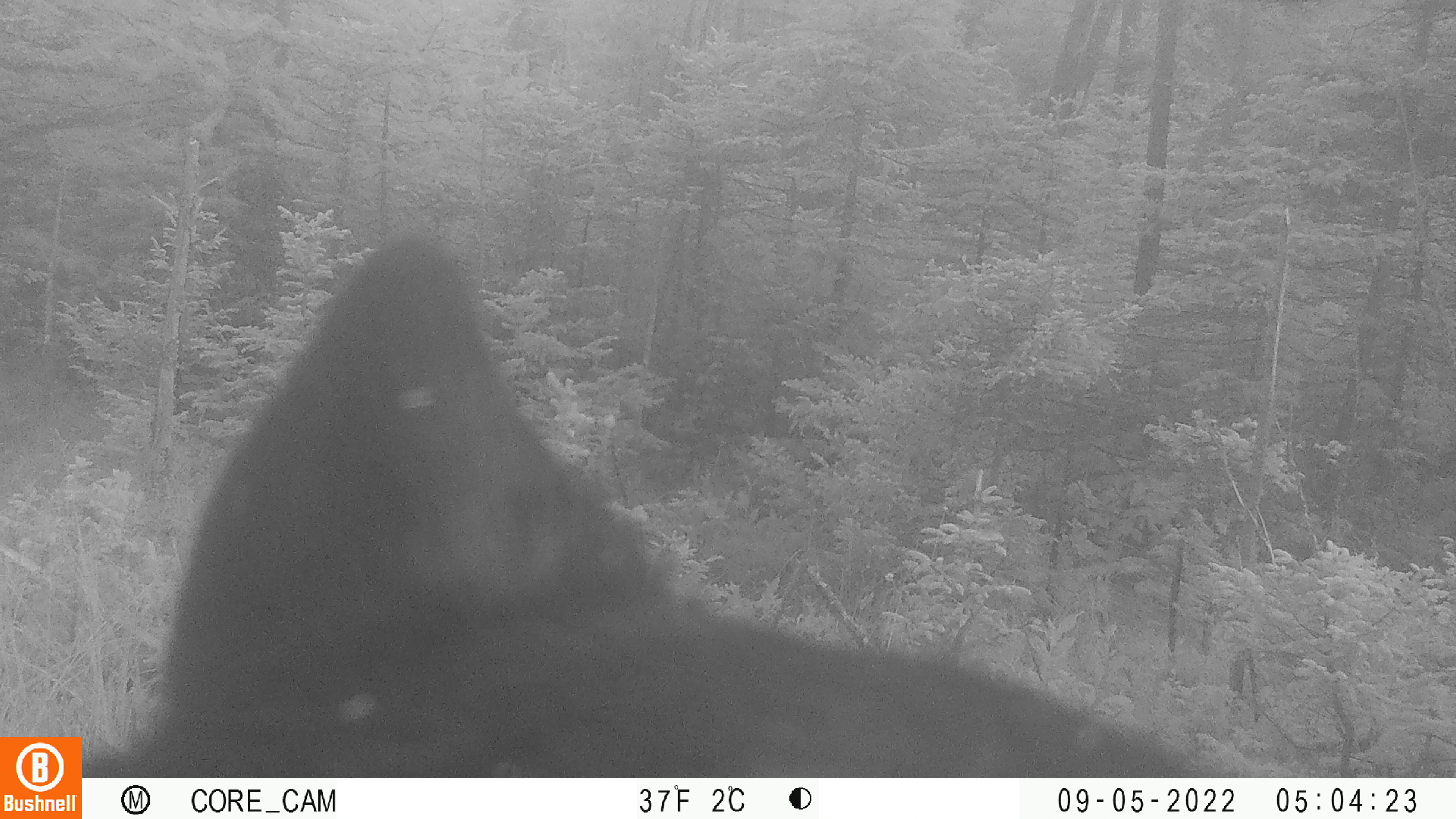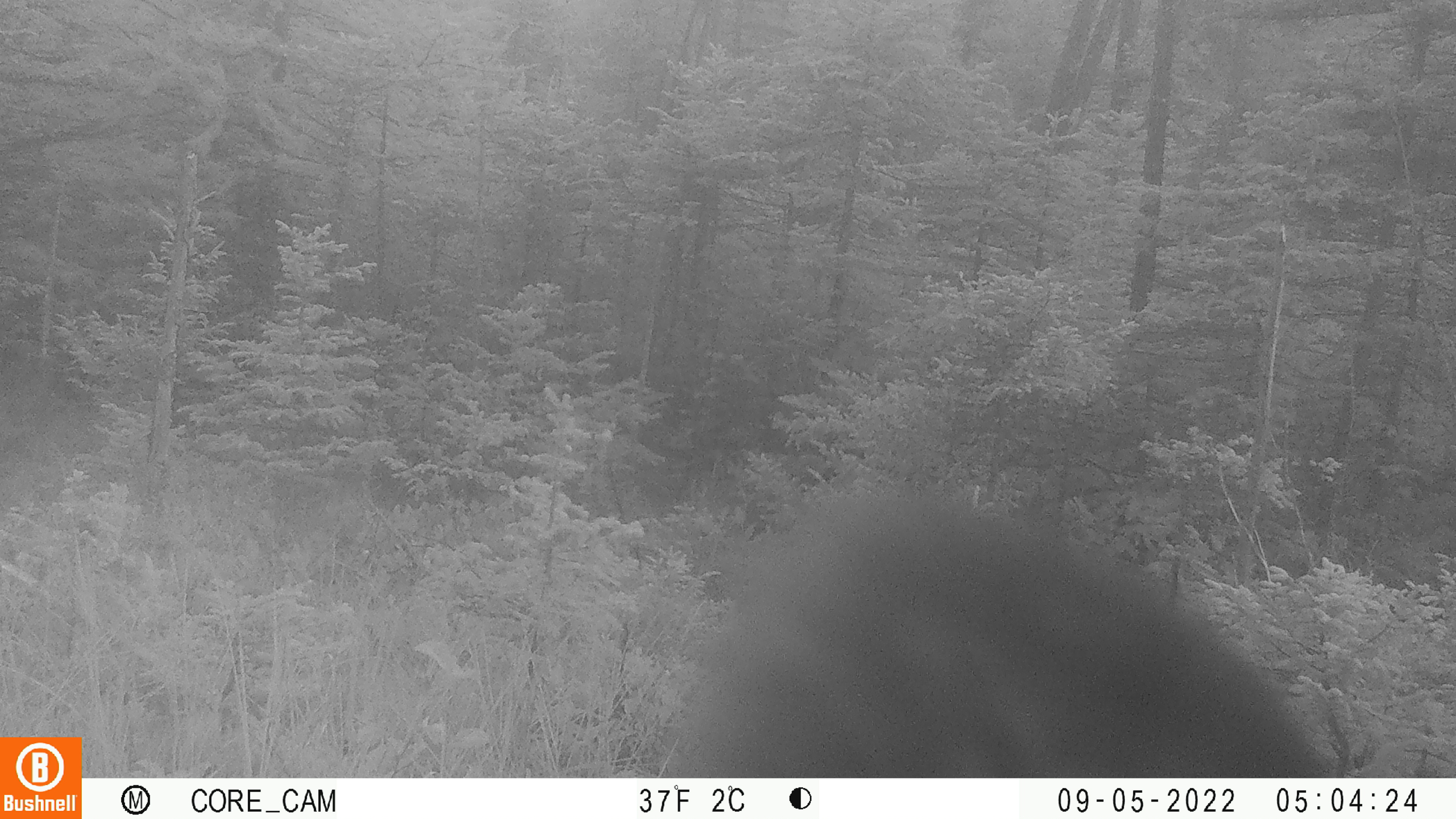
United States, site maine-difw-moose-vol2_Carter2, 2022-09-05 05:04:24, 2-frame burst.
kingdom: Animalia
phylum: Chordata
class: Mammalia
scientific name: Mammalia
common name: mammal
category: mammal sp.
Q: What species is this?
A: Mammal sp. (mammal) (Mammalia).